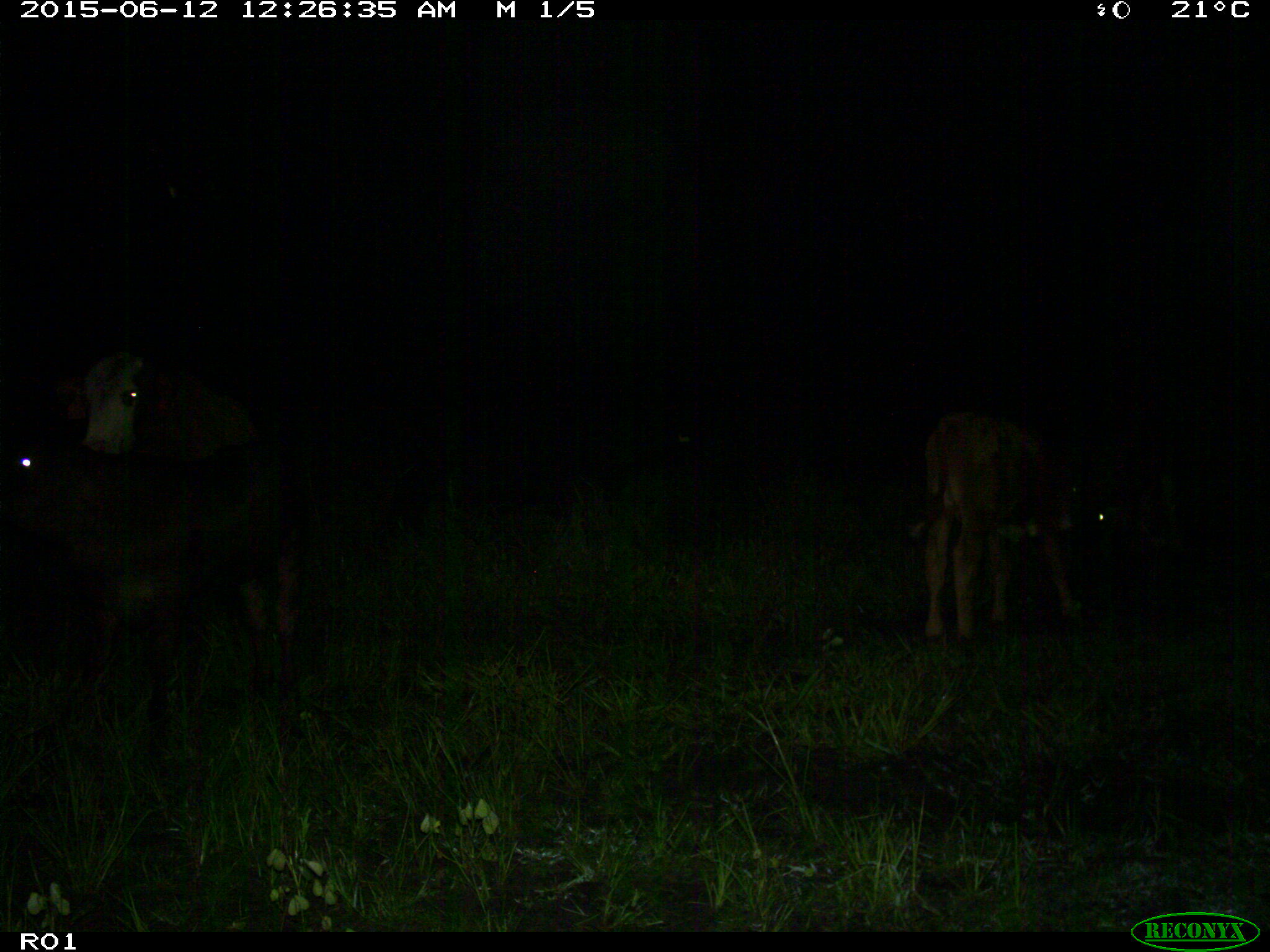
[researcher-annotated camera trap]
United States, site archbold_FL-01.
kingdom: Animalia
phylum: Chordata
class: Mammalia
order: Artiodactyla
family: Bovidae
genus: Bos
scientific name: Bos taurus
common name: domestic cow